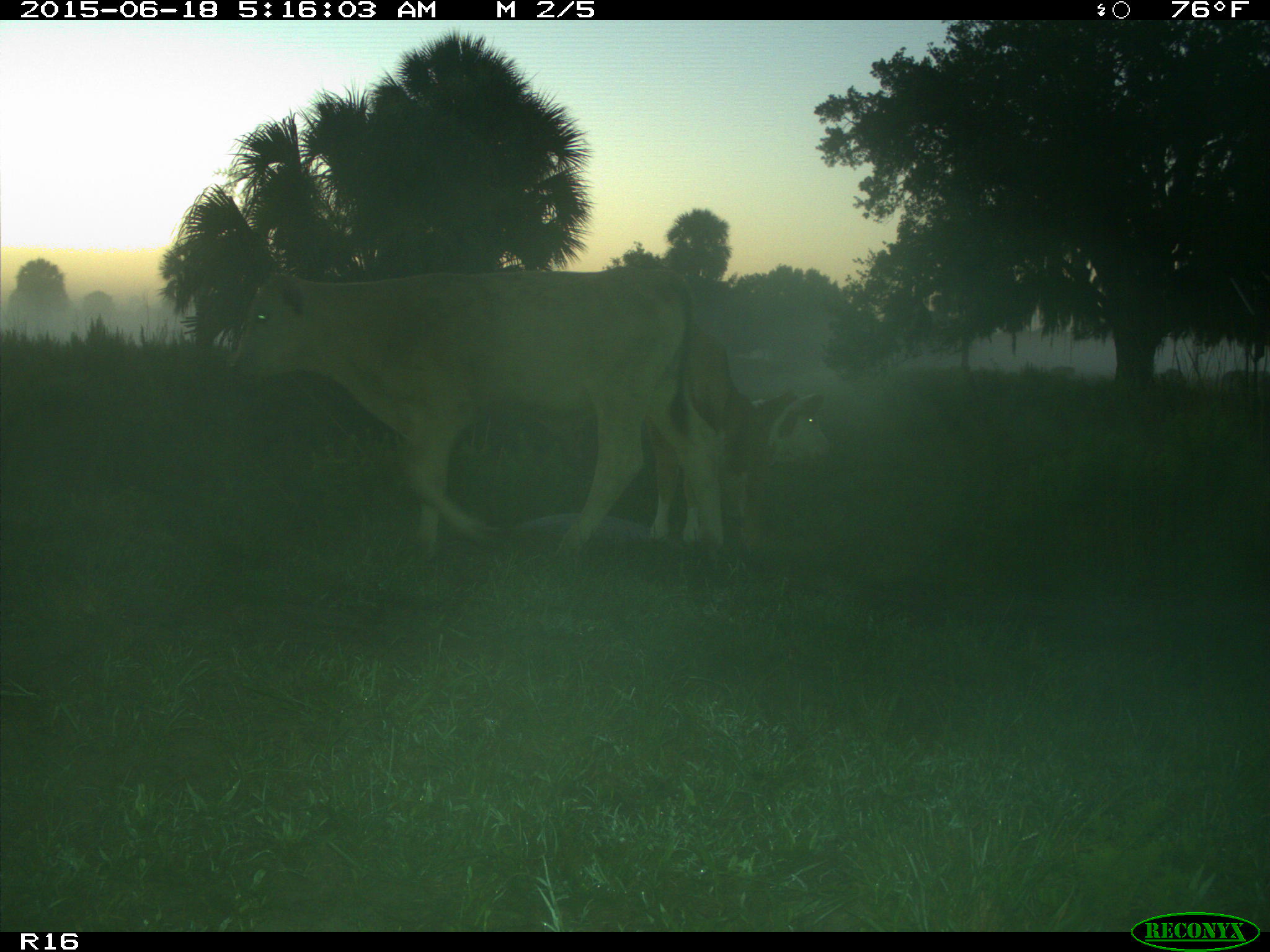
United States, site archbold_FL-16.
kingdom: Animalia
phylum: Chordata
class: Mammalia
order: Artiodactyla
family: Bovidae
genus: Bos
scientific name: Bos taurus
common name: domestic cow